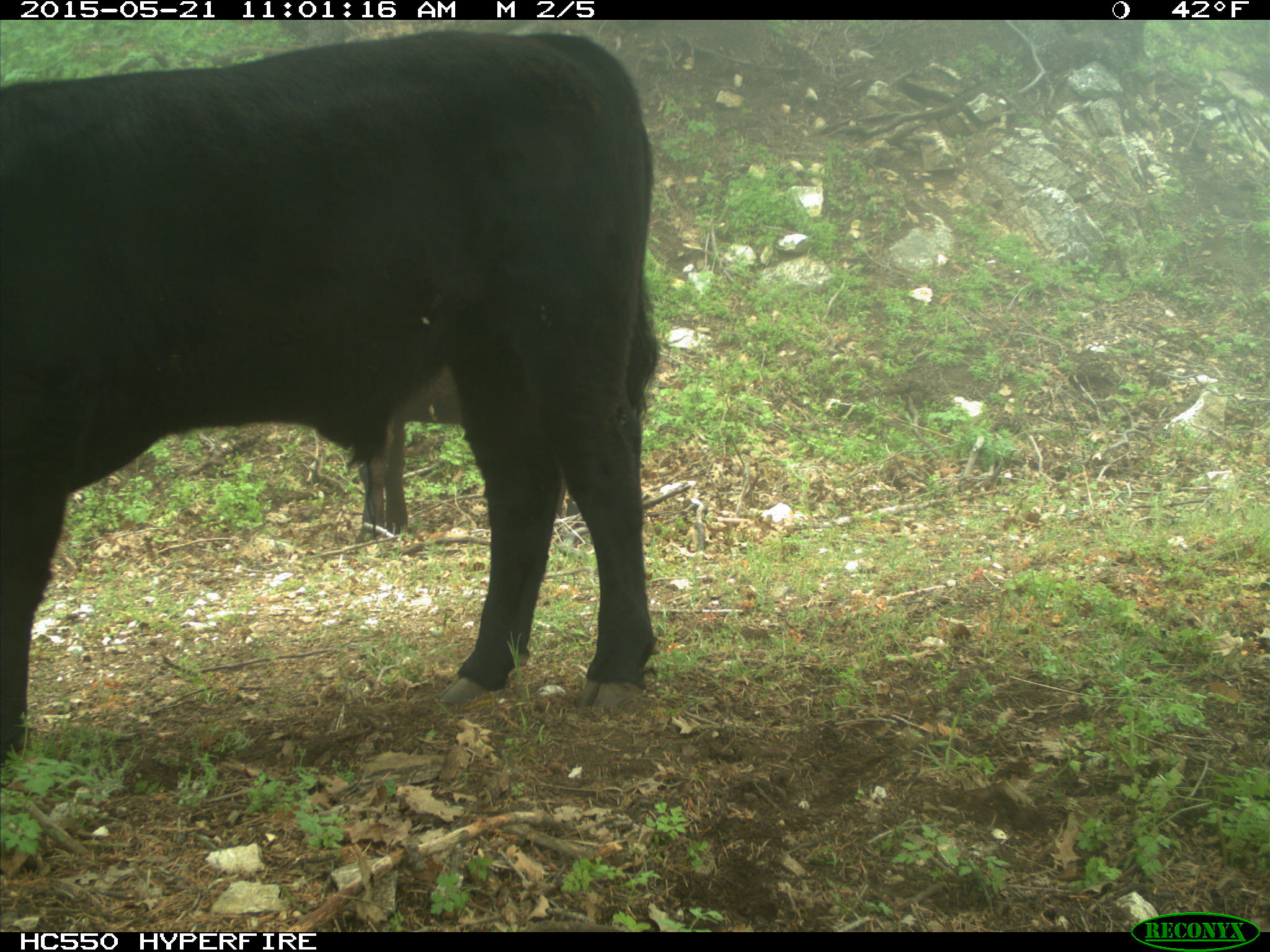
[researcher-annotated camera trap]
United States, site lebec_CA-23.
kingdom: Animalia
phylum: Chordata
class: Mammalia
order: Artiodactyla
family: Bovidae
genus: Bos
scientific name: Bos taurus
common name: domestic cow